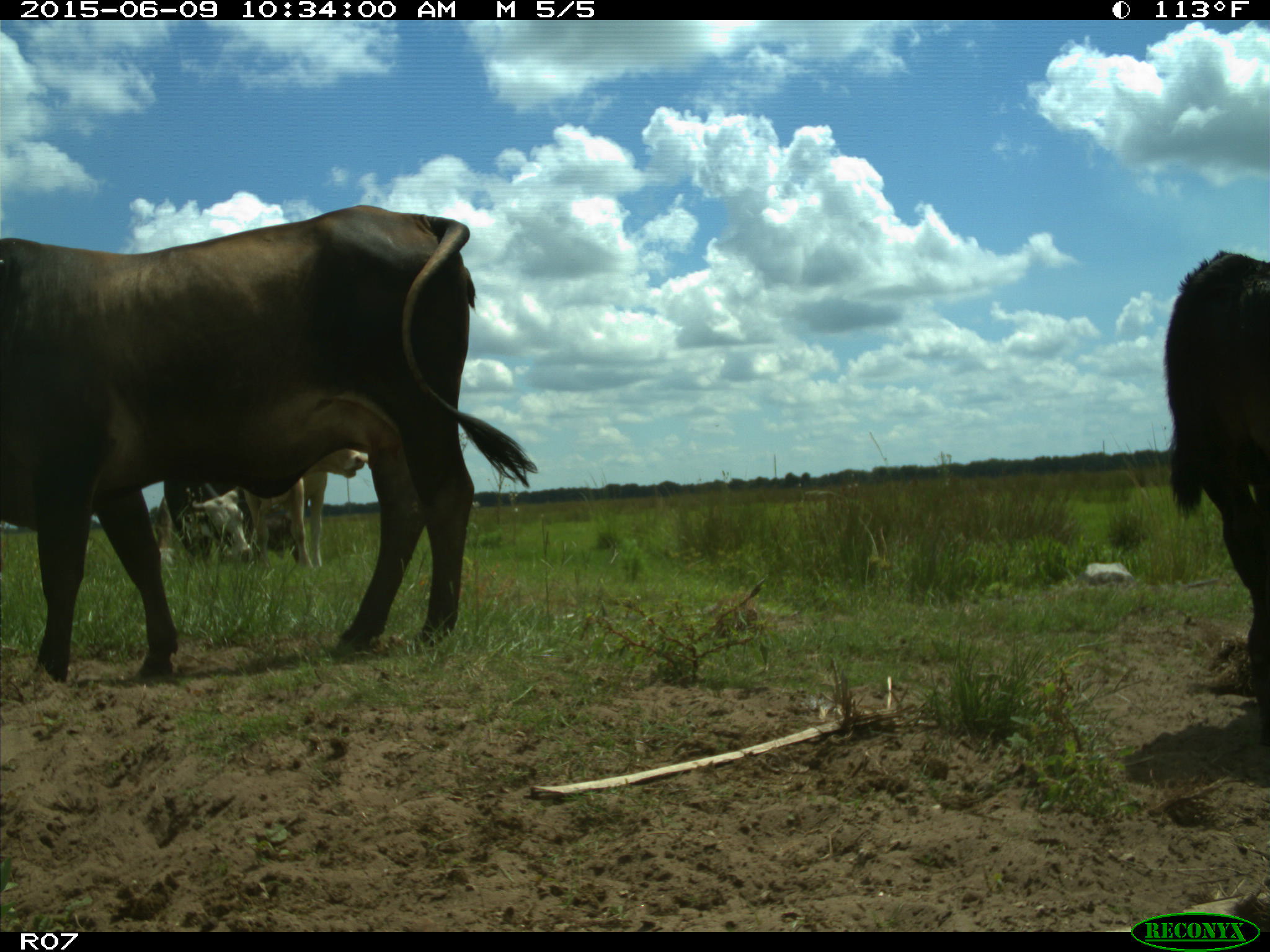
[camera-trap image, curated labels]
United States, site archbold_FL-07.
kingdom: Animalia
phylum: Chordata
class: Mammalia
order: Artiodactyla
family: Bovidae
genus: Bos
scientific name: Bos taurus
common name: domestic cow